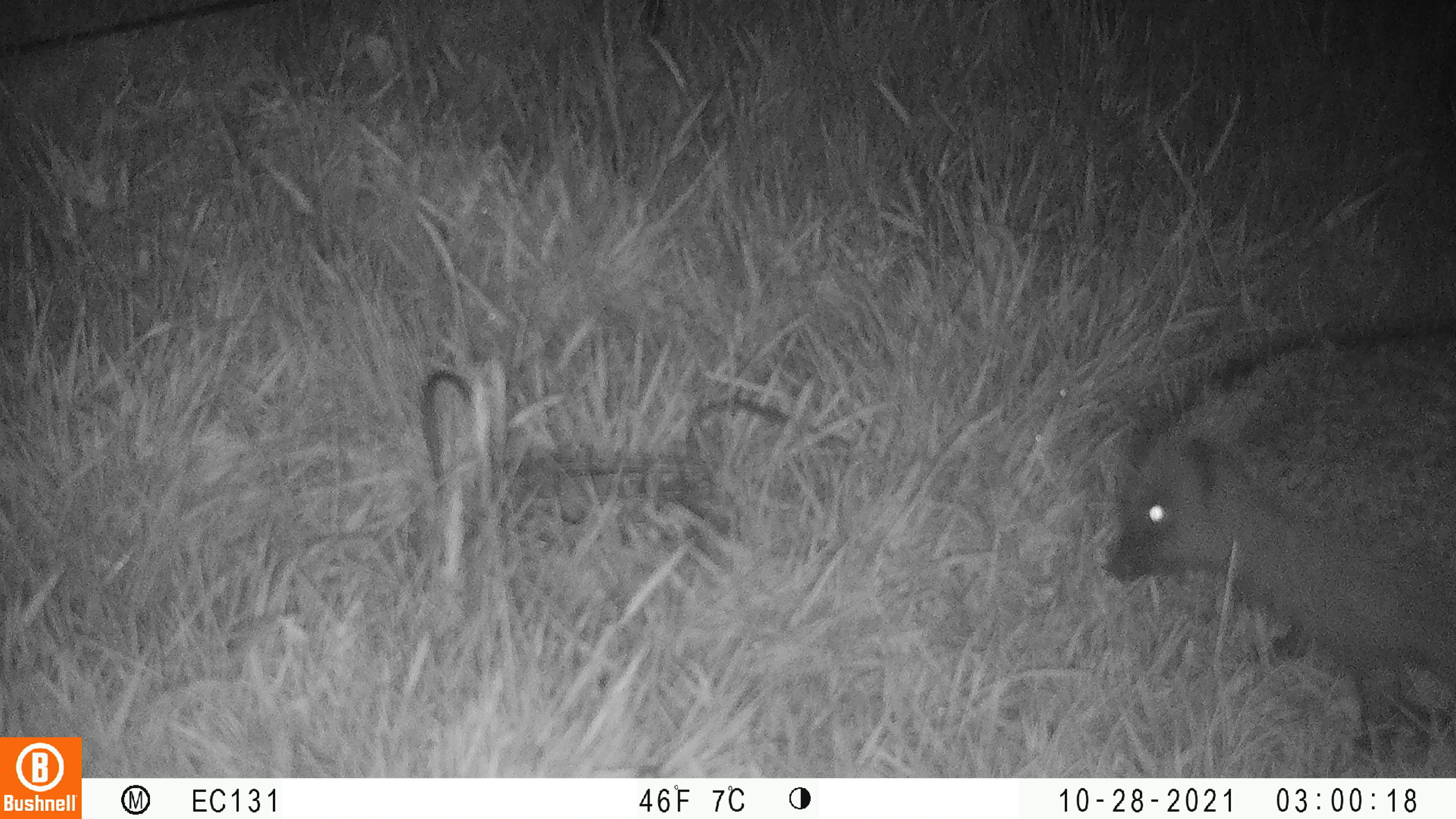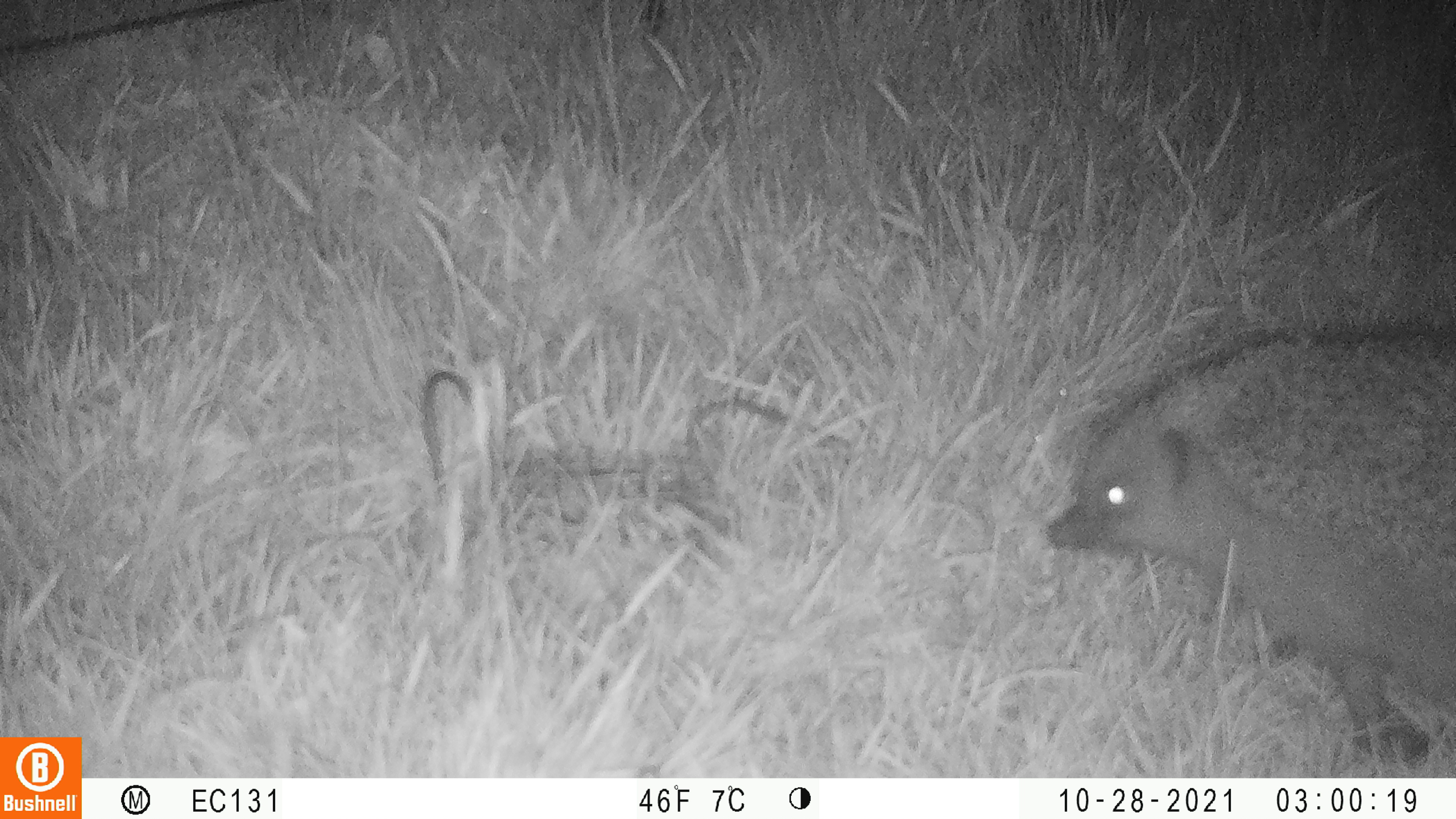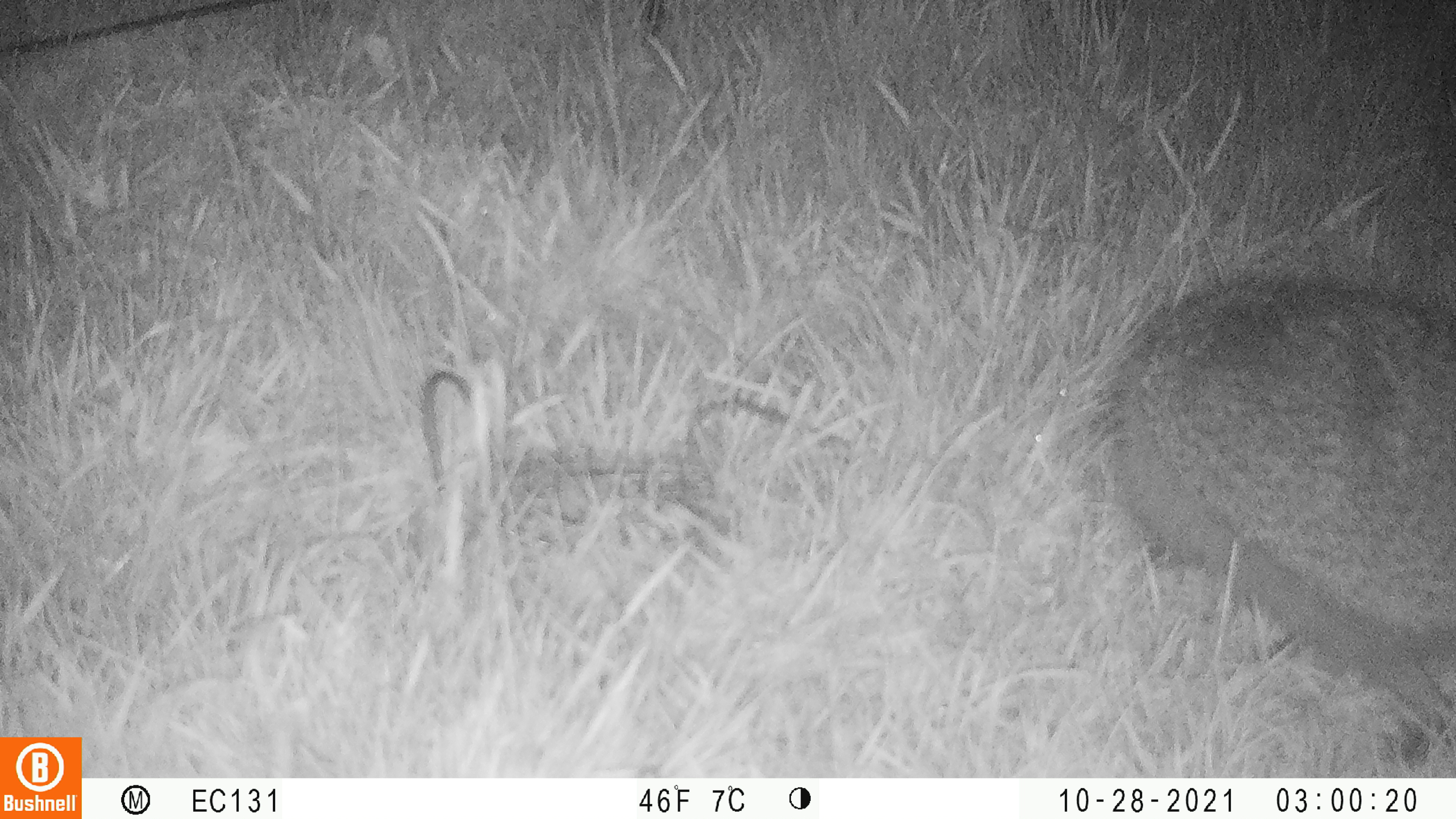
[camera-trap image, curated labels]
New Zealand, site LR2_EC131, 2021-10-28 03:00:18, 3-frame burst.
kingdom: Animalia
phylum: Chordata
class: Mammalia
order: Eulipotyphla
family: Erinaceidae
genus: Erinaceus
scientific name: Erinaceus europaeus europaeus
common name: european hedgehog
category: hedgehog